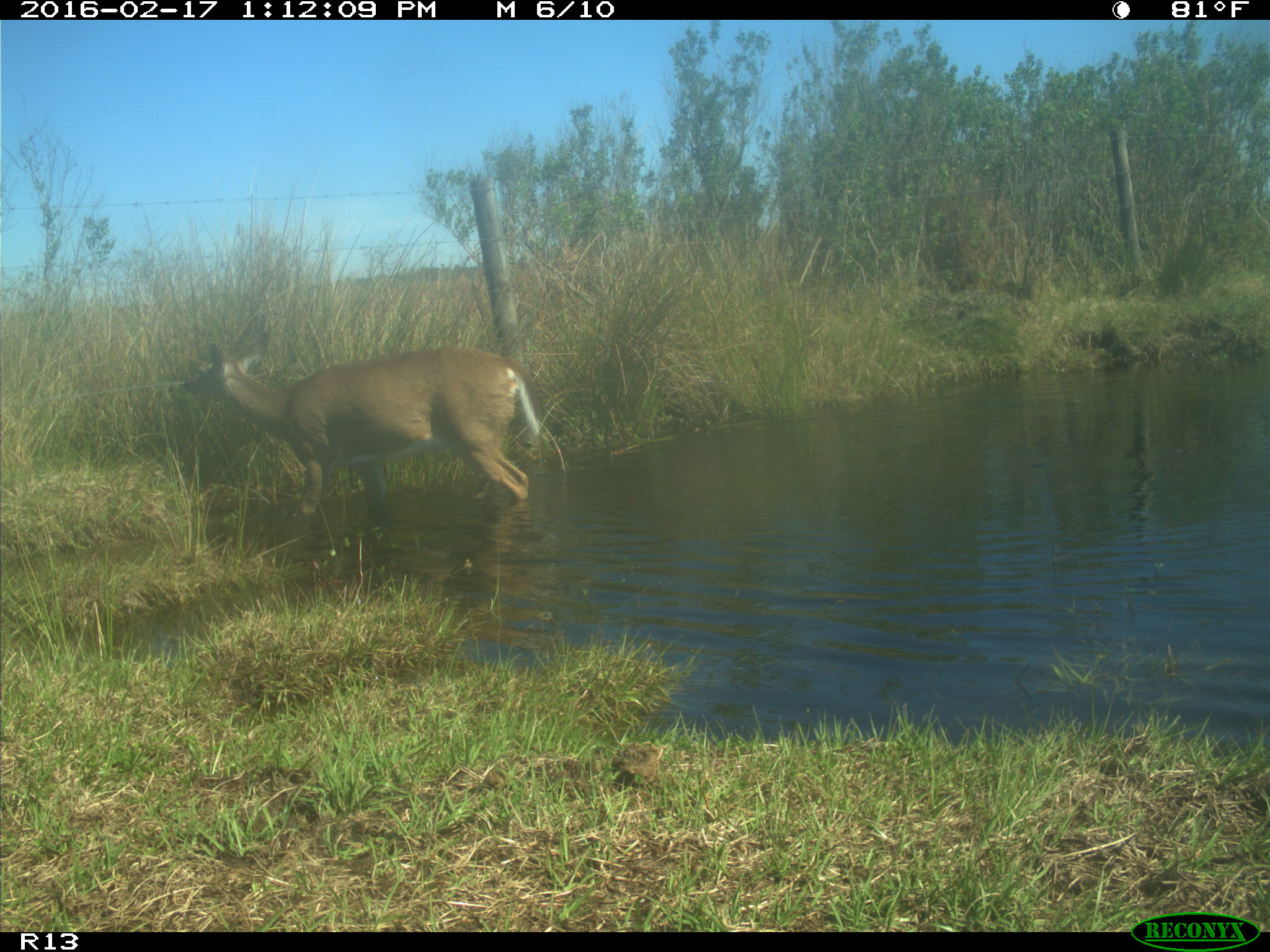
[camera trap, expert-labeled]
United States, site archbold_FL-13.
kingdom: Animalia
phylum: Chordata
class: Mammalia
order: Artiodactyla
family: Cervidae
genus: Odocoileus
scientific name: Odocoileus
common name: deer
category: unidentified deer